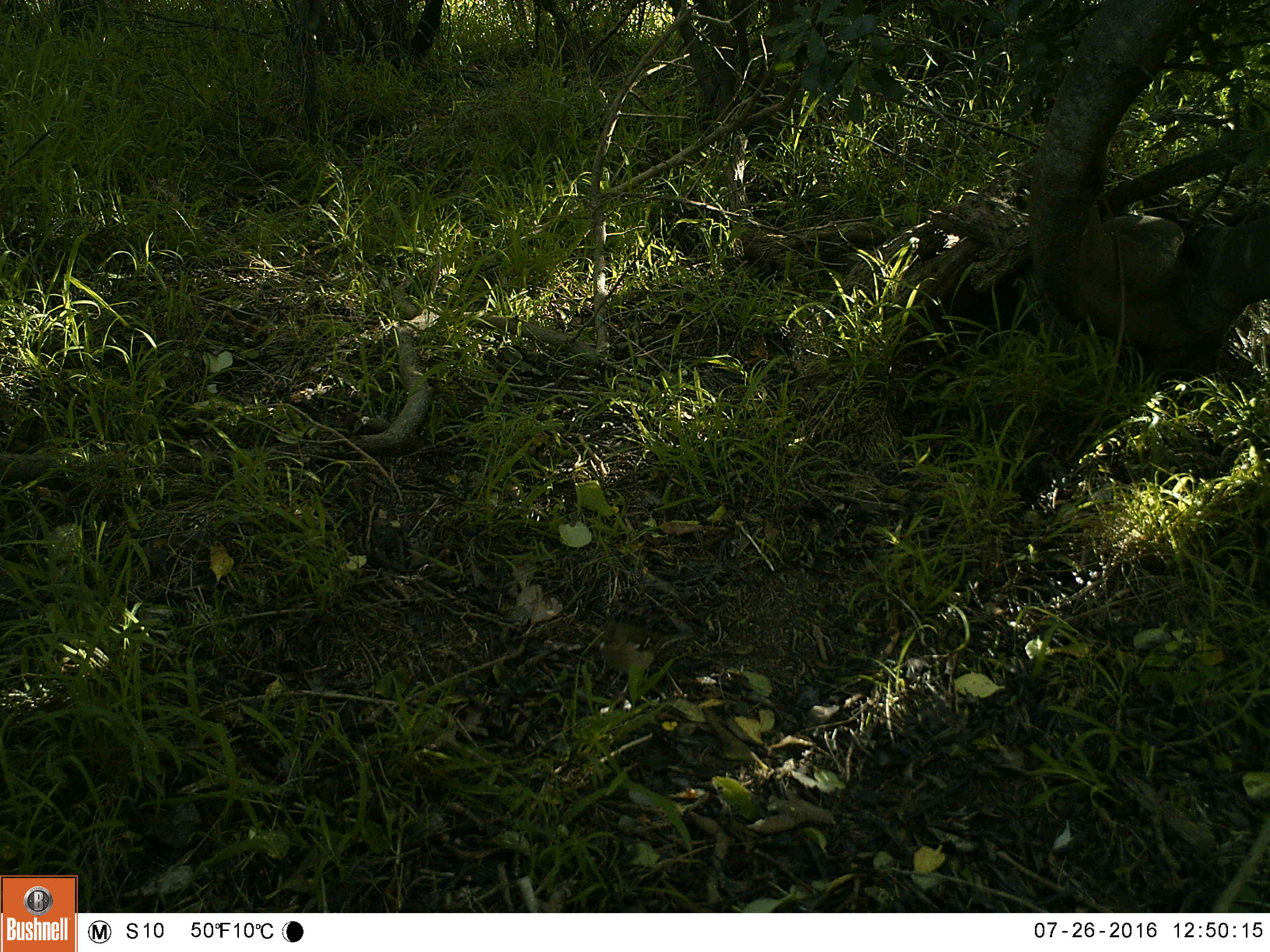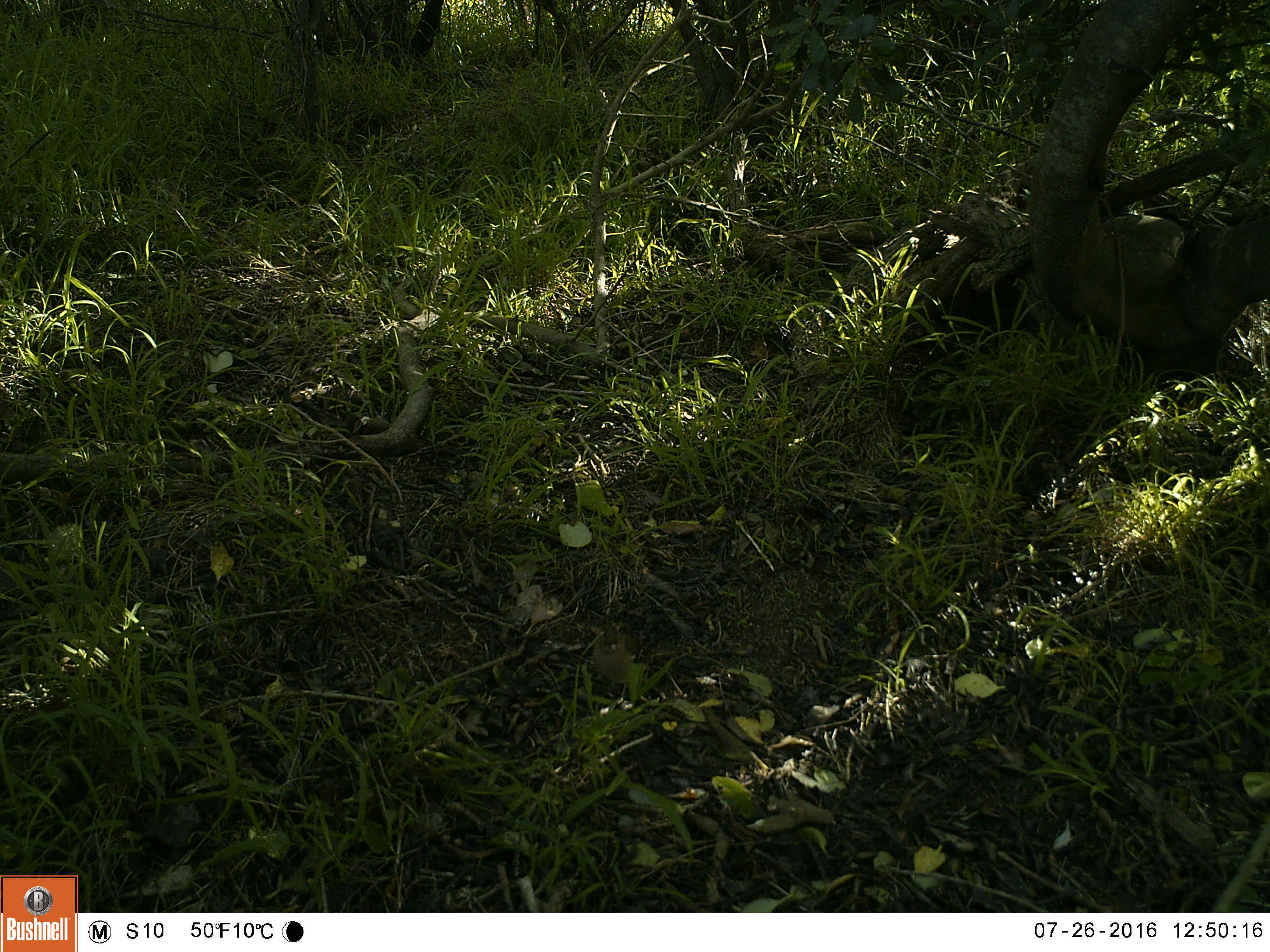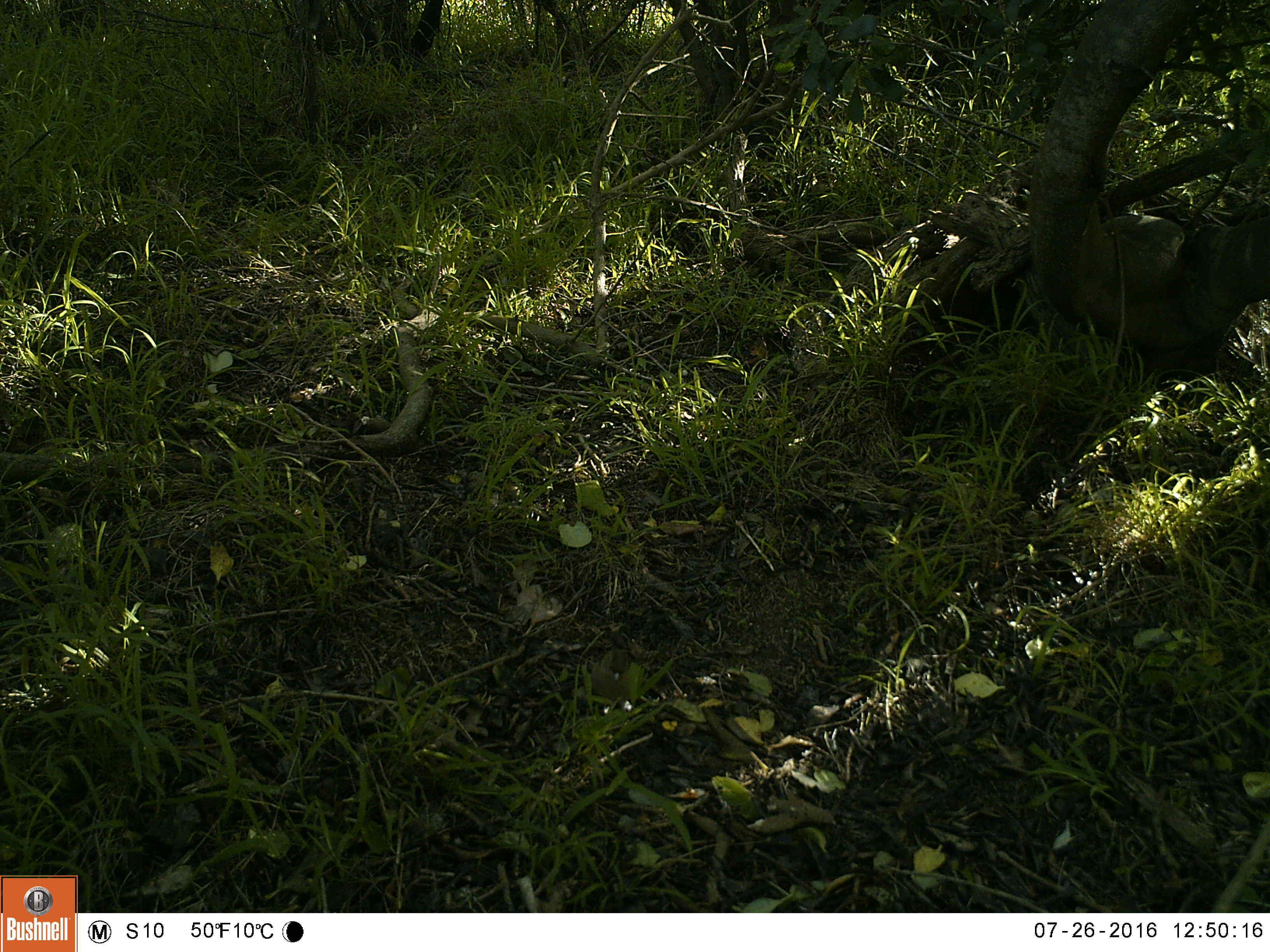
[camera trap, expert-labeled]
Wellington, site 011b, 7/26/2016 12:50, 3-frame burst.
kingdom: Animalia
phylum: Chordata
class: Aves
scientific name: Aves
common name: bird